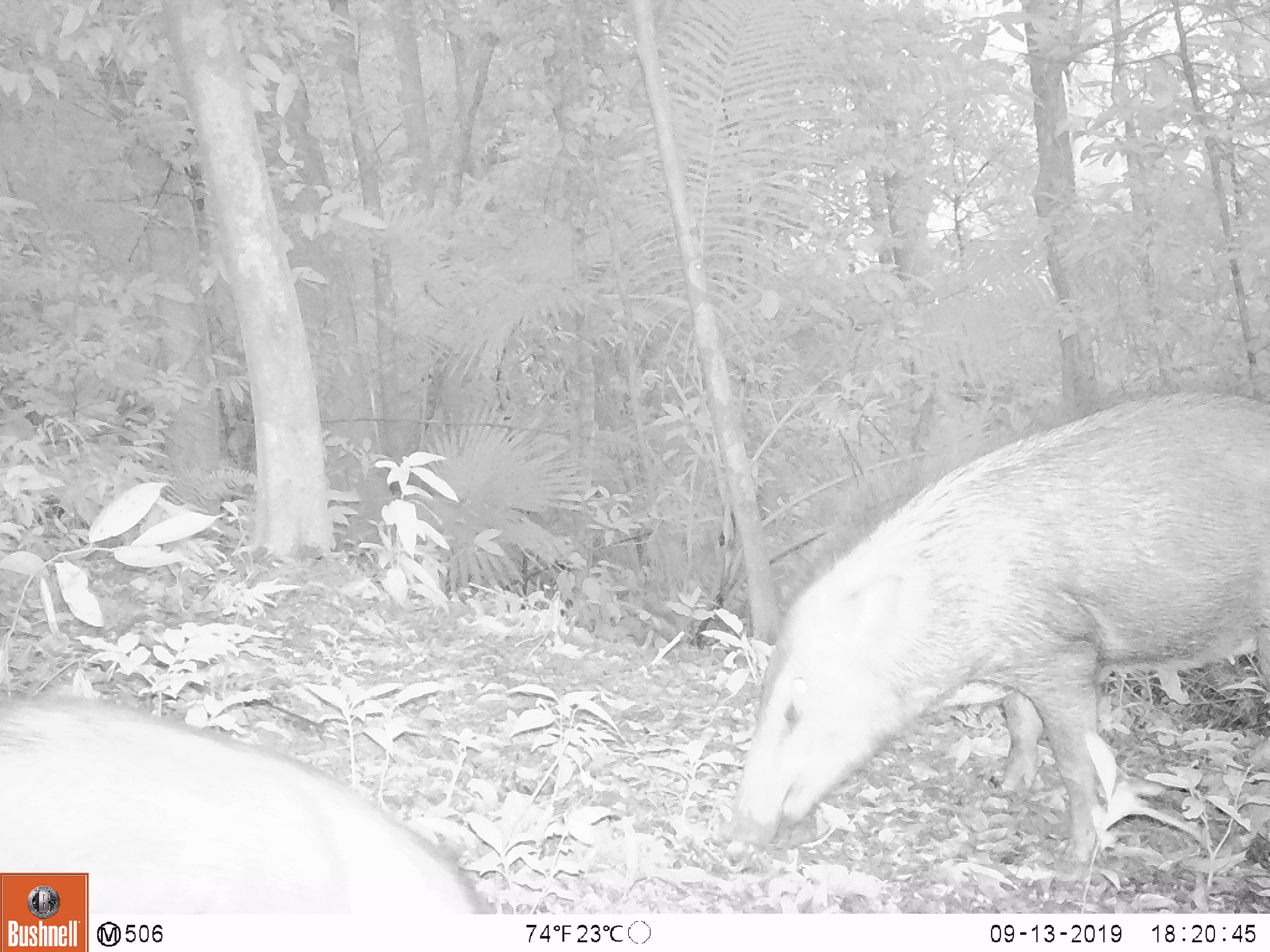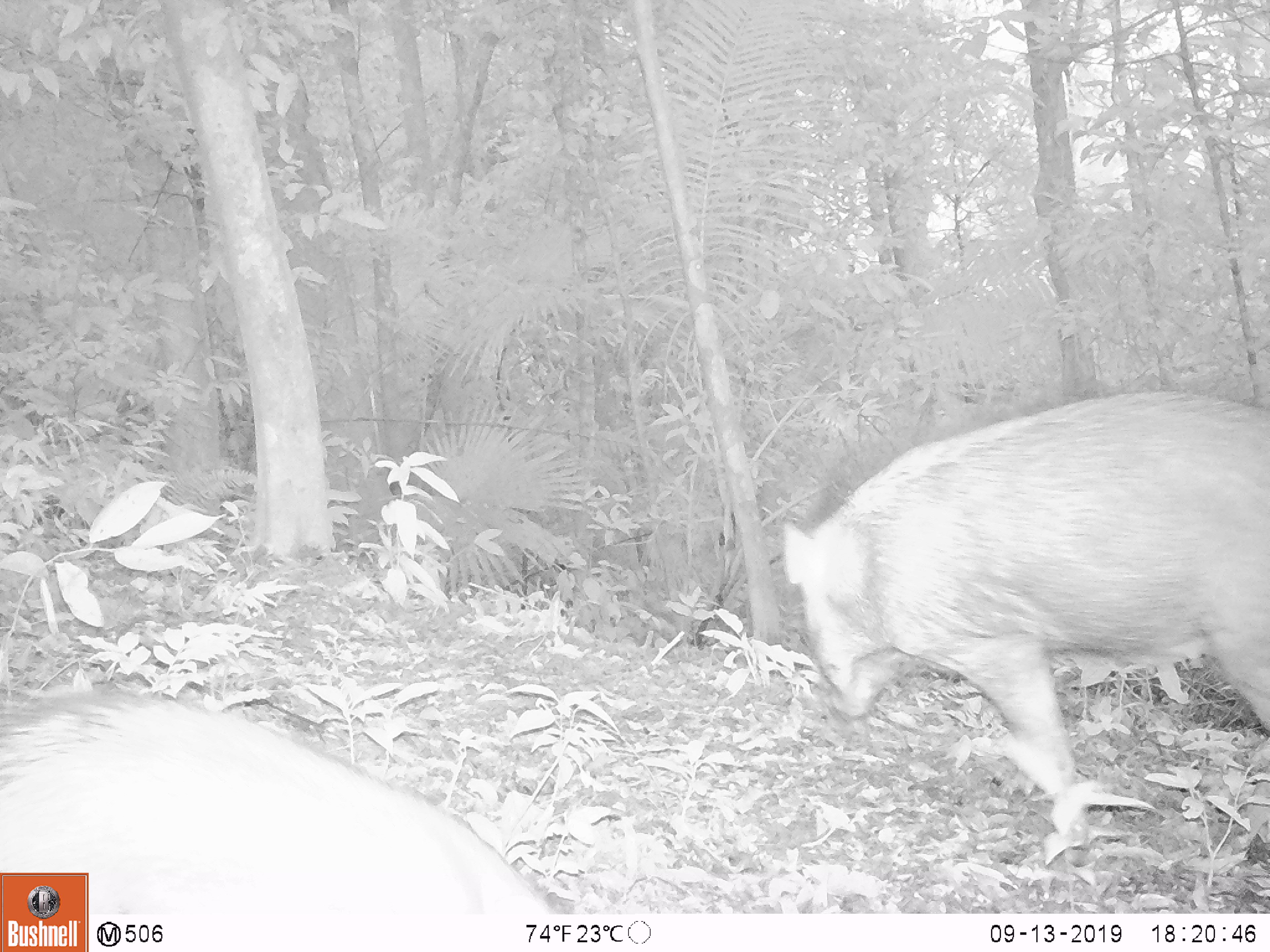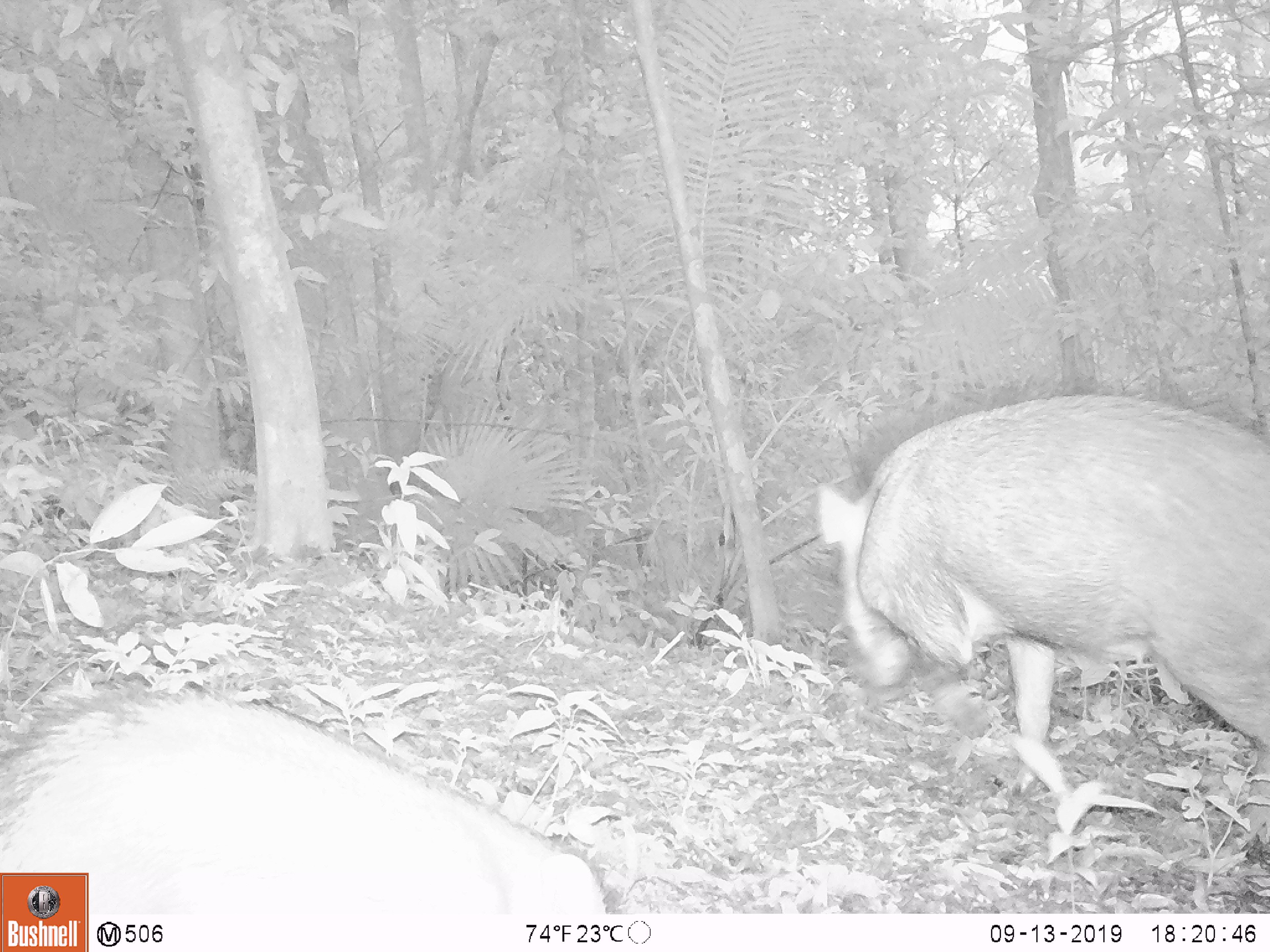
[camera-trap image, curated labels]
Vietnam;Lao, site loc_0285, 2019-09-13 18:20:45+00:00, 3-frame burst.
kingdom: Animalia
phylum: Chordata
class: Mammalia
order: Artiodactyla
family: Suidae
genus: Sus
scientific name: Sus scrofa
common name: eurasian wild pig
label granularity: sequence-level